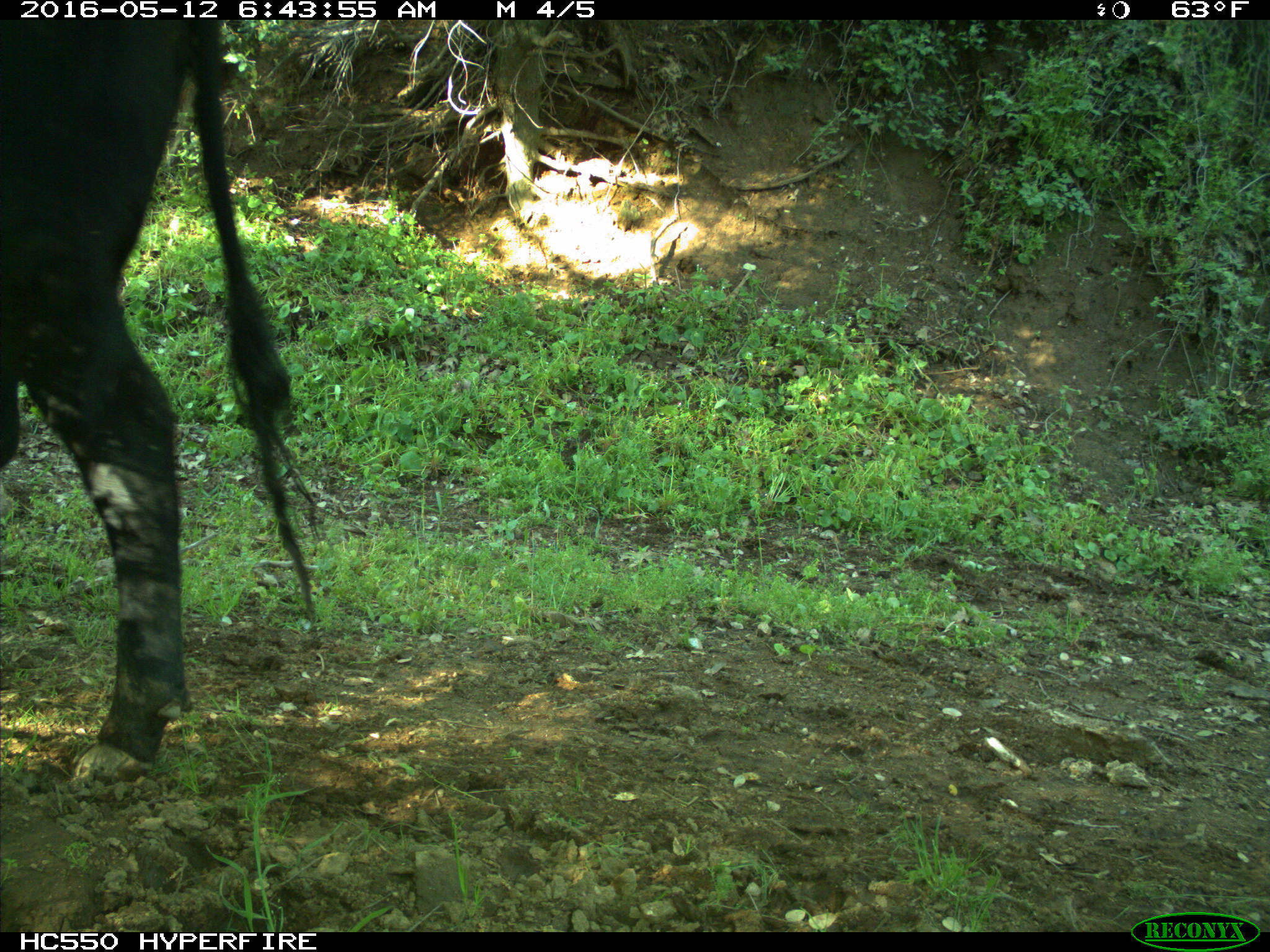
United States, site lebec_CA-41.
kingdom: Animalia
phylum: Chordata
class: Mammalia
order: Artiodactyla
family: Bovidae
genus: Bos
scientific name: Bos taurus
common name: domestic cow